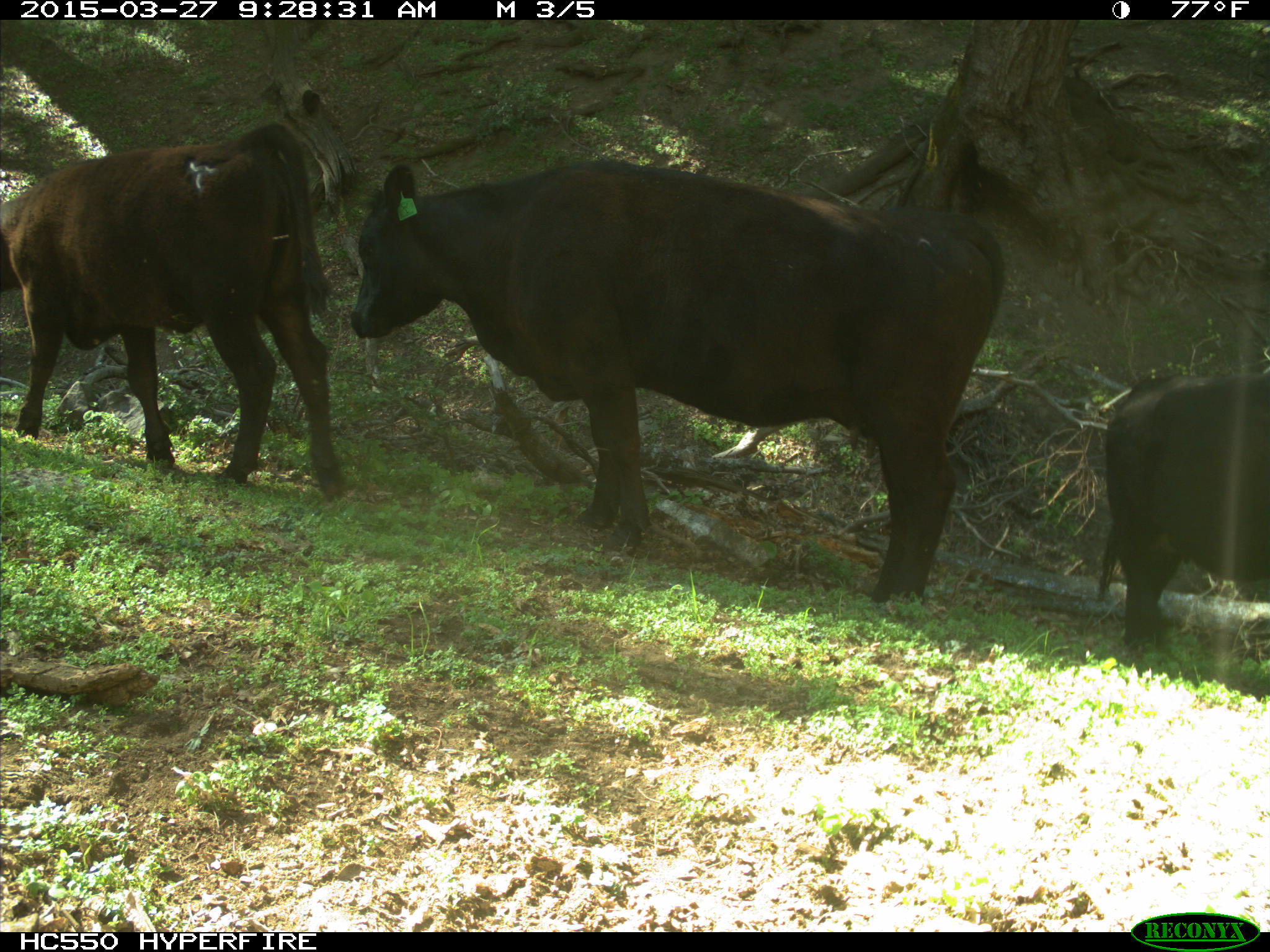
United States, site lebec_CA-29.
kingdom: Animalia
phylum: Chordata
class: Mammalia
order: Artiodactyla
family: Bovidae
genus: Bos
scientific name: Bos taurus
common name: domestic cow